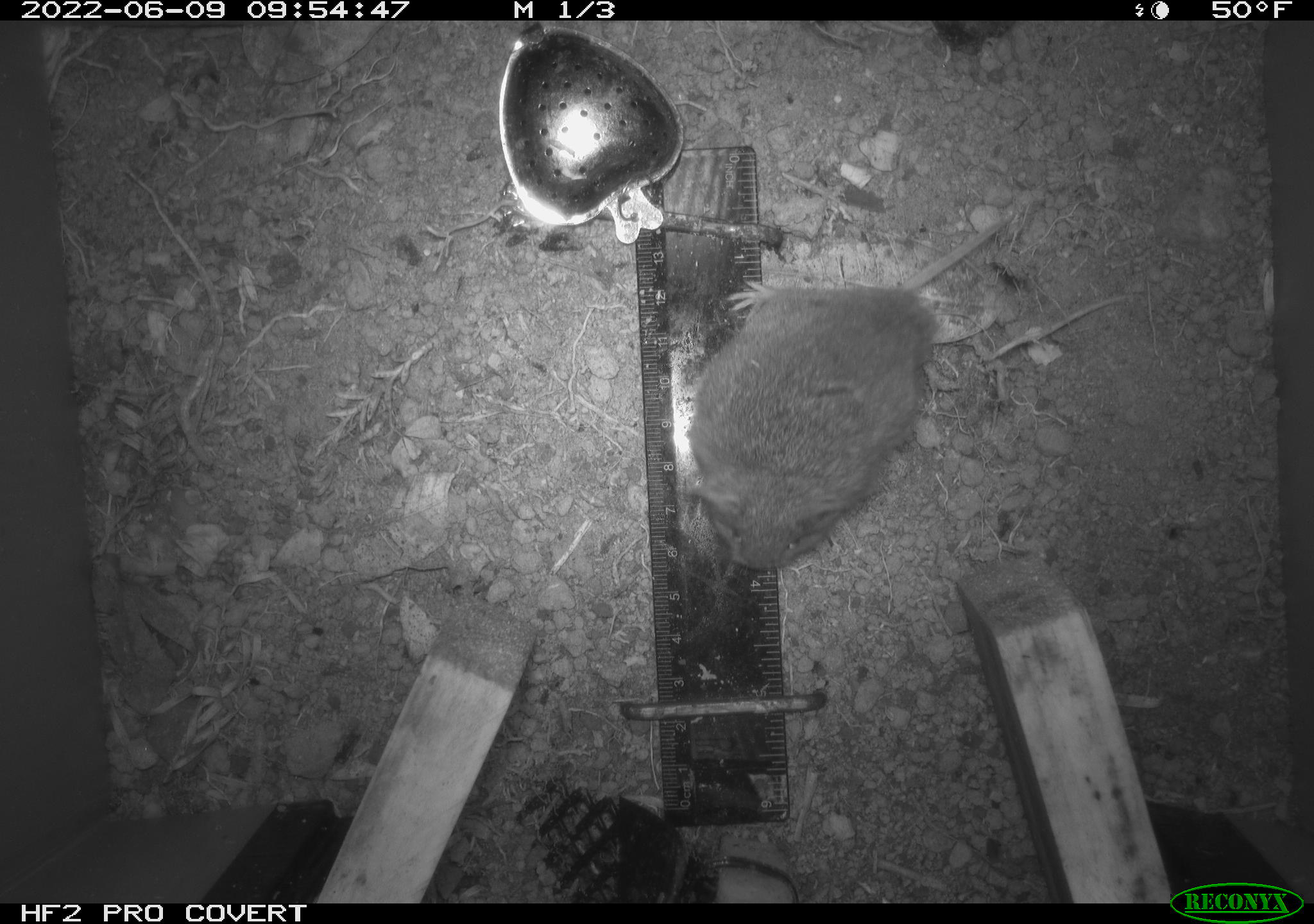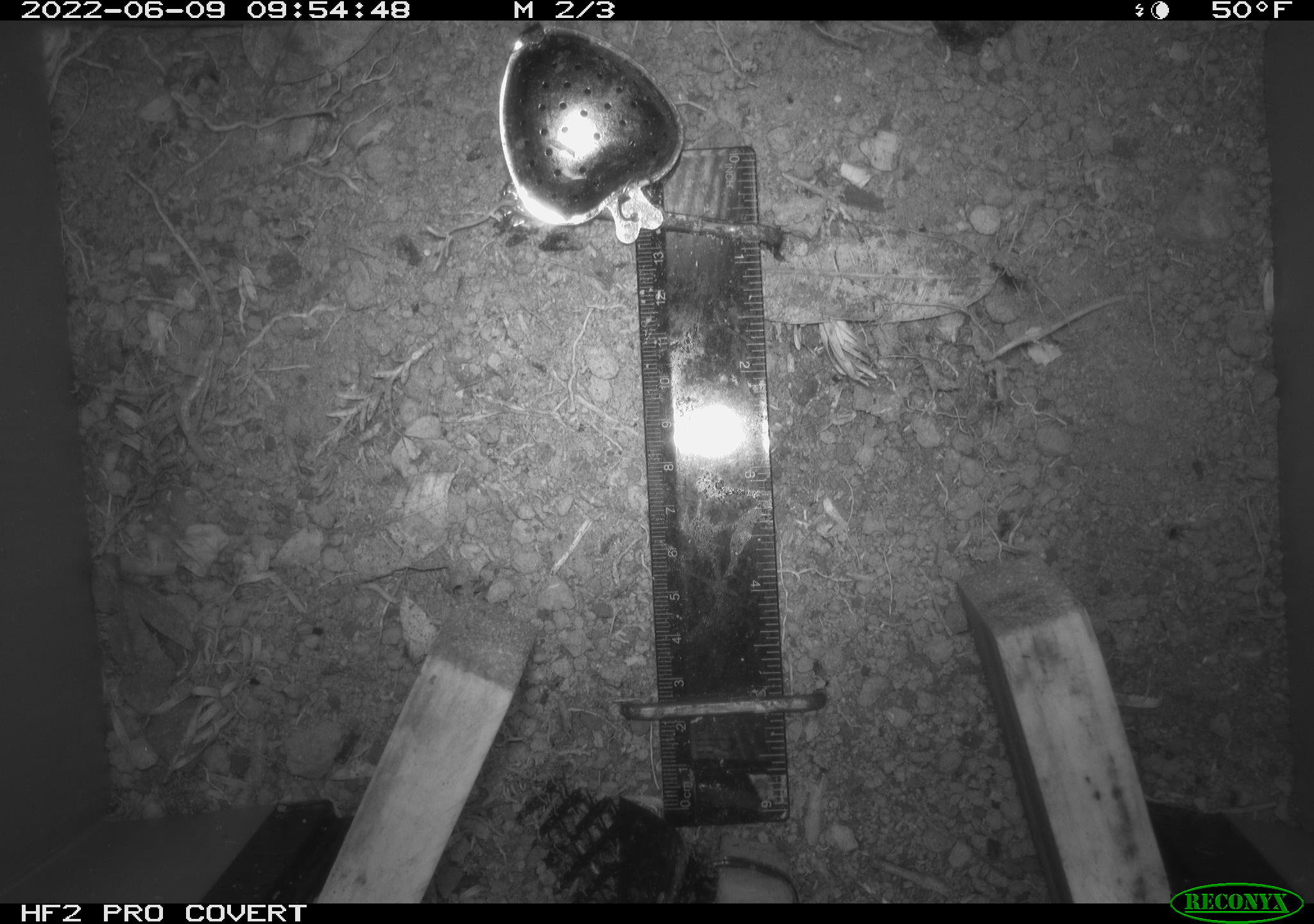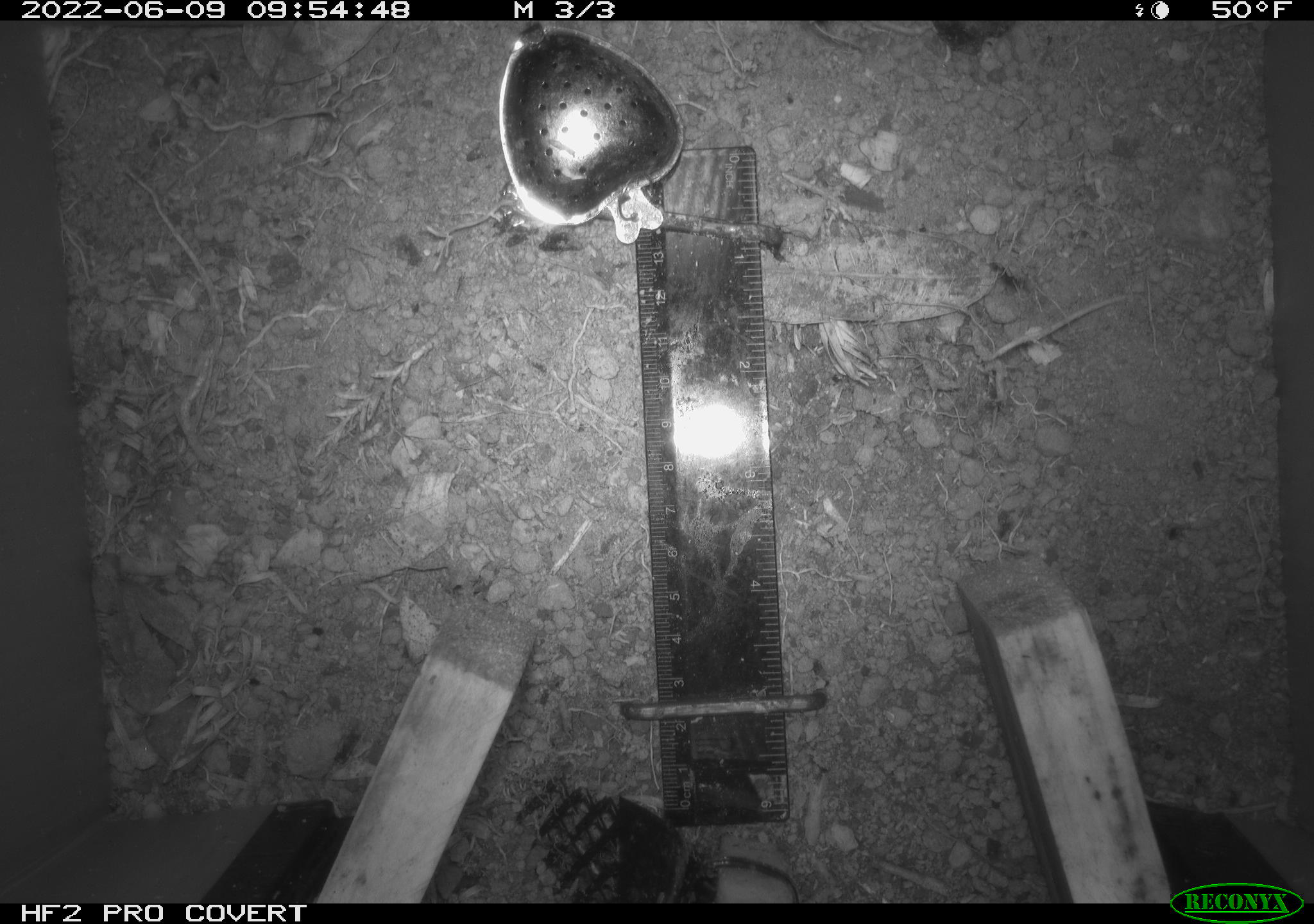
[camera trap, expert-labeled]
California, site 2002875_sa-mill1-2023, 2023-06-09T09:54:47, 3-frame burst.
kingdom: Animalia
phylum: Chordata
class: Mammalia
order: Rodentia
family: Cricetidae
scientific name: Arvicolinae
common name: voles, lemmings, and muskrats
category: arvicolinae subfamily